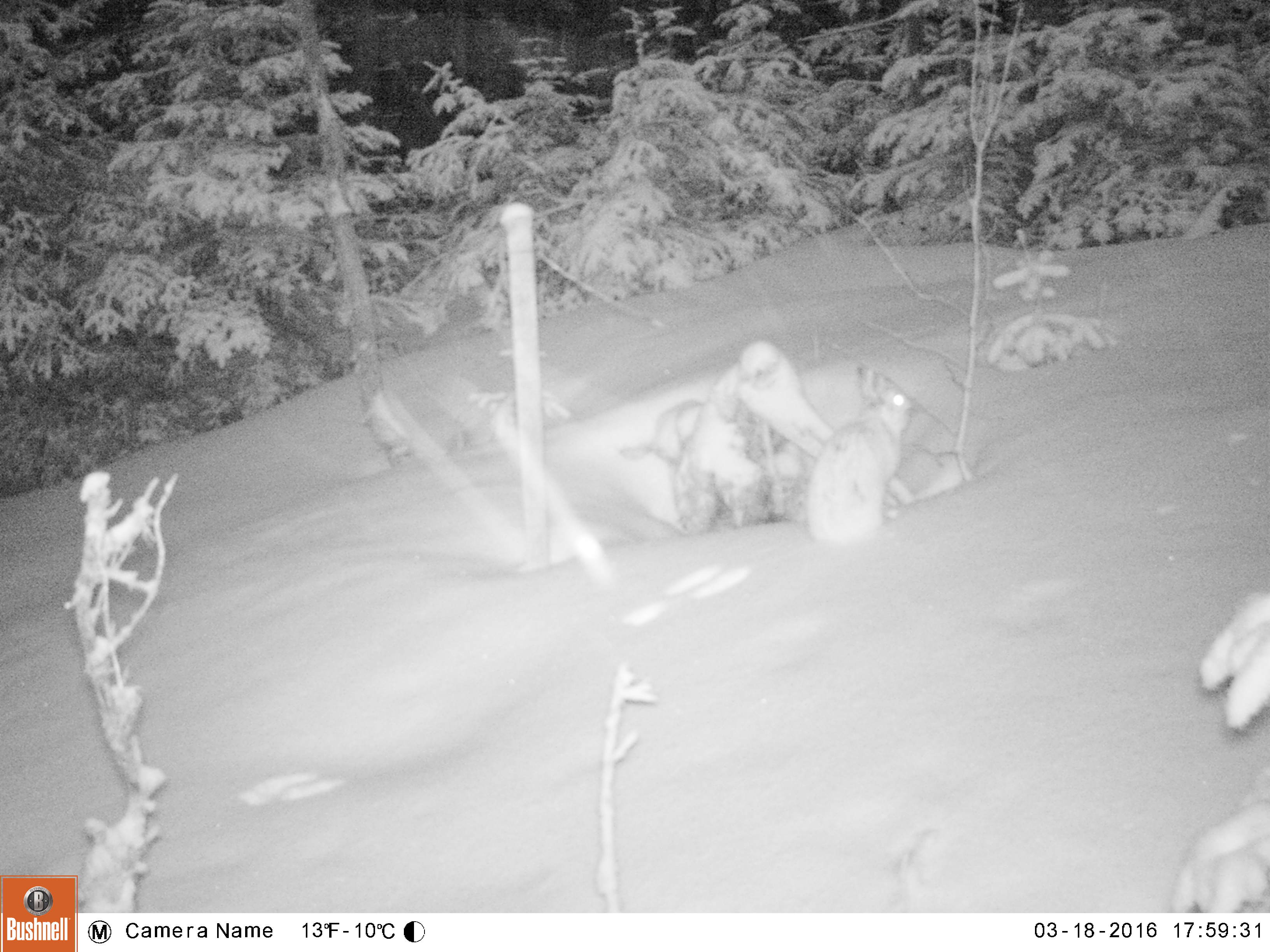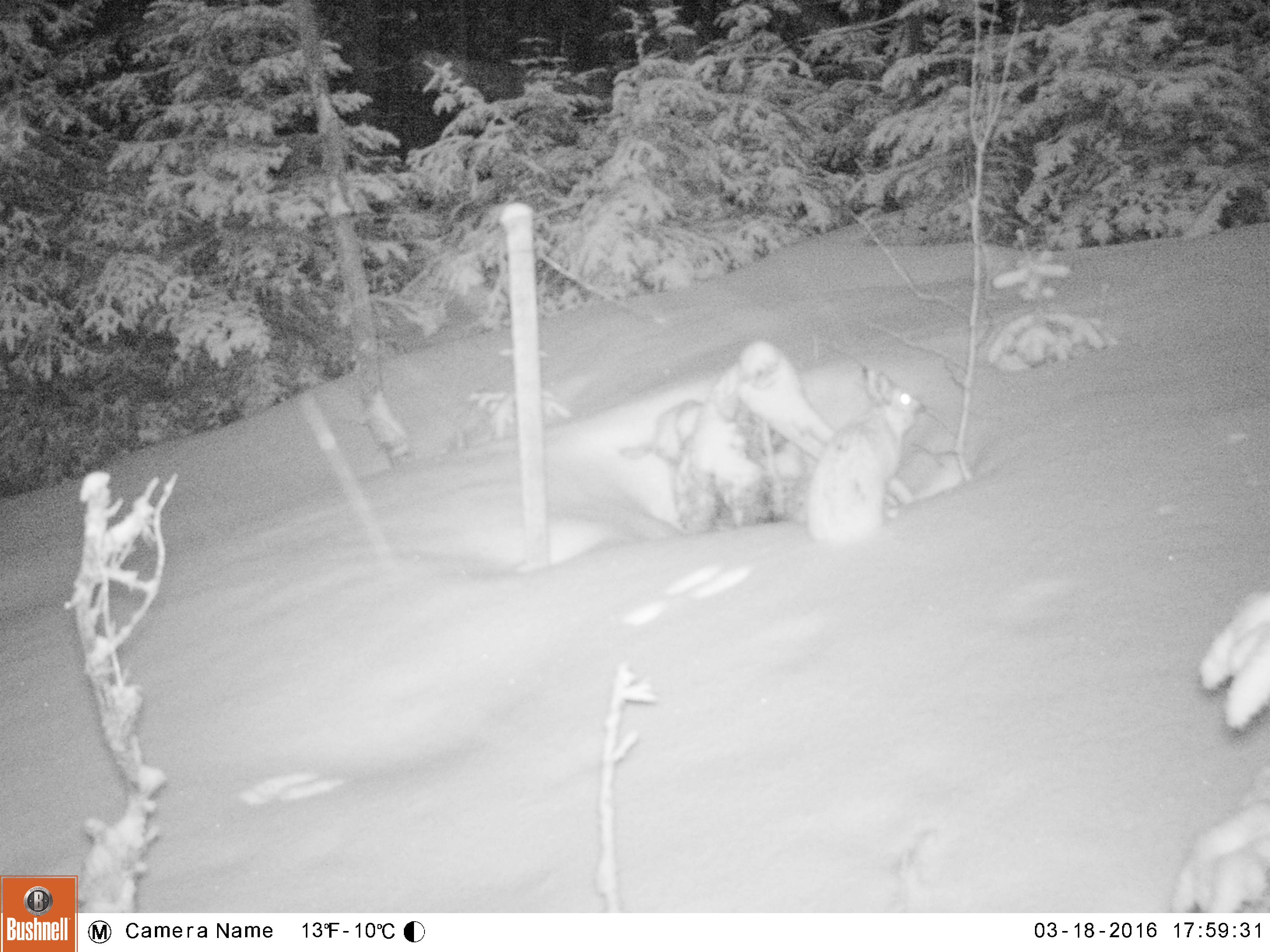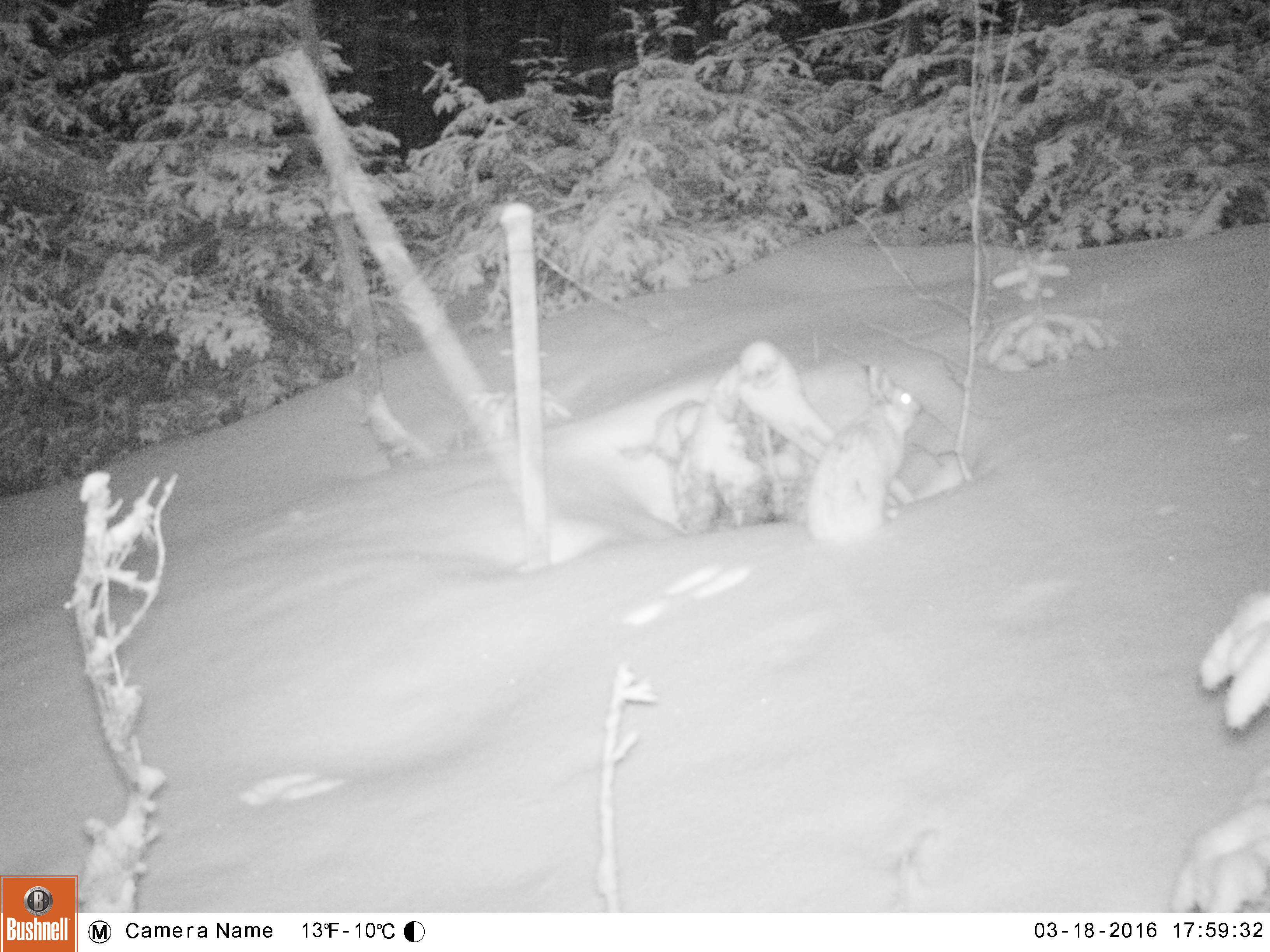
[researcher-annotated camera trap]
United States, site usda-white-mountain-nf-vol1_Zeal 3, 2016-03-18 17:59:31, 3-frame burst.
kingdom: Animalia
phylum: Chordata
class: Mammalia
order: Lagomorpha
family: Leporidae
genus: Lepus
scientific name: Lepus americanus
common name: snowshoe hare